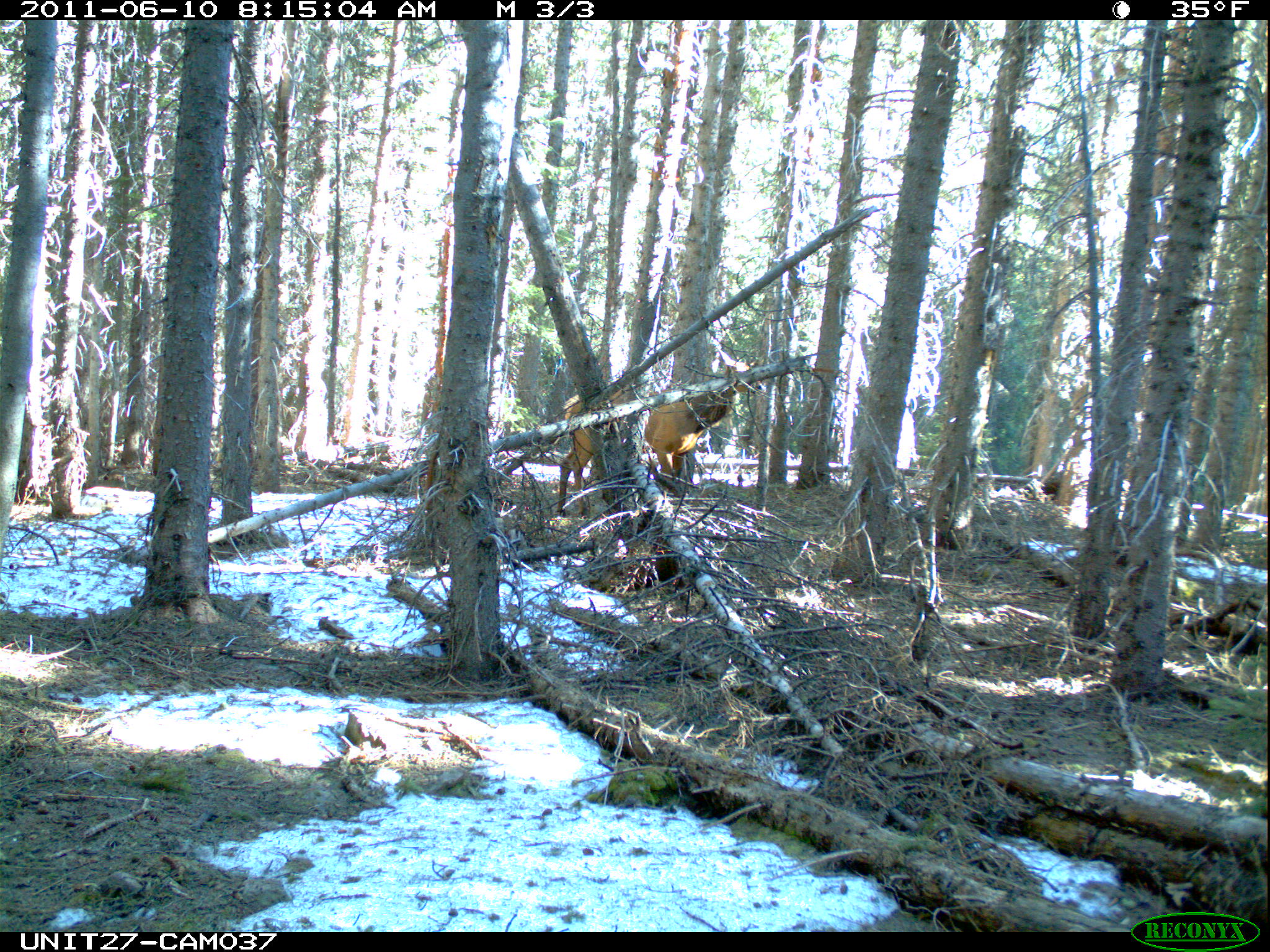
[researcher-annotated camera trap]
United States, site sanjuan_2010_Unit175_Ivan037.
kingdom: Animalia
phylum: Chordata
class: Mammalia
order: Artiodactyla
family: Cervidae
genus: Cervus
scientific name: Cervus elaphus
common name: red deer